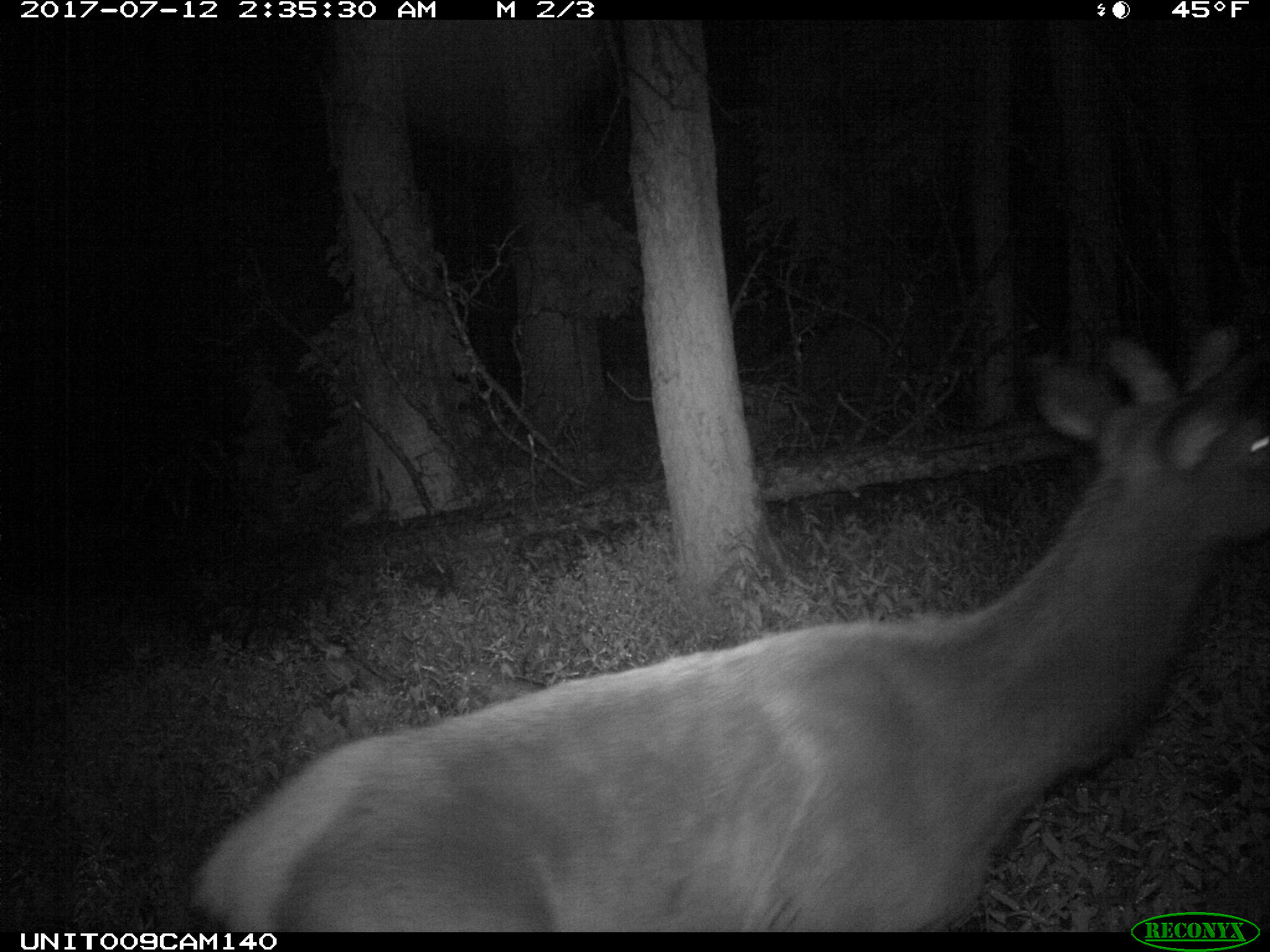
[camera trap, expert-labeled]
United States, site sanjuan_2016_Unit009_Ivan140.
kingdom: Animalia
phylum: Chordata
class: Mammalia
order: Artiodactyla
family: Cervidae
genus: Cervus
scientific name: Cervus elaphus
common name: red deer